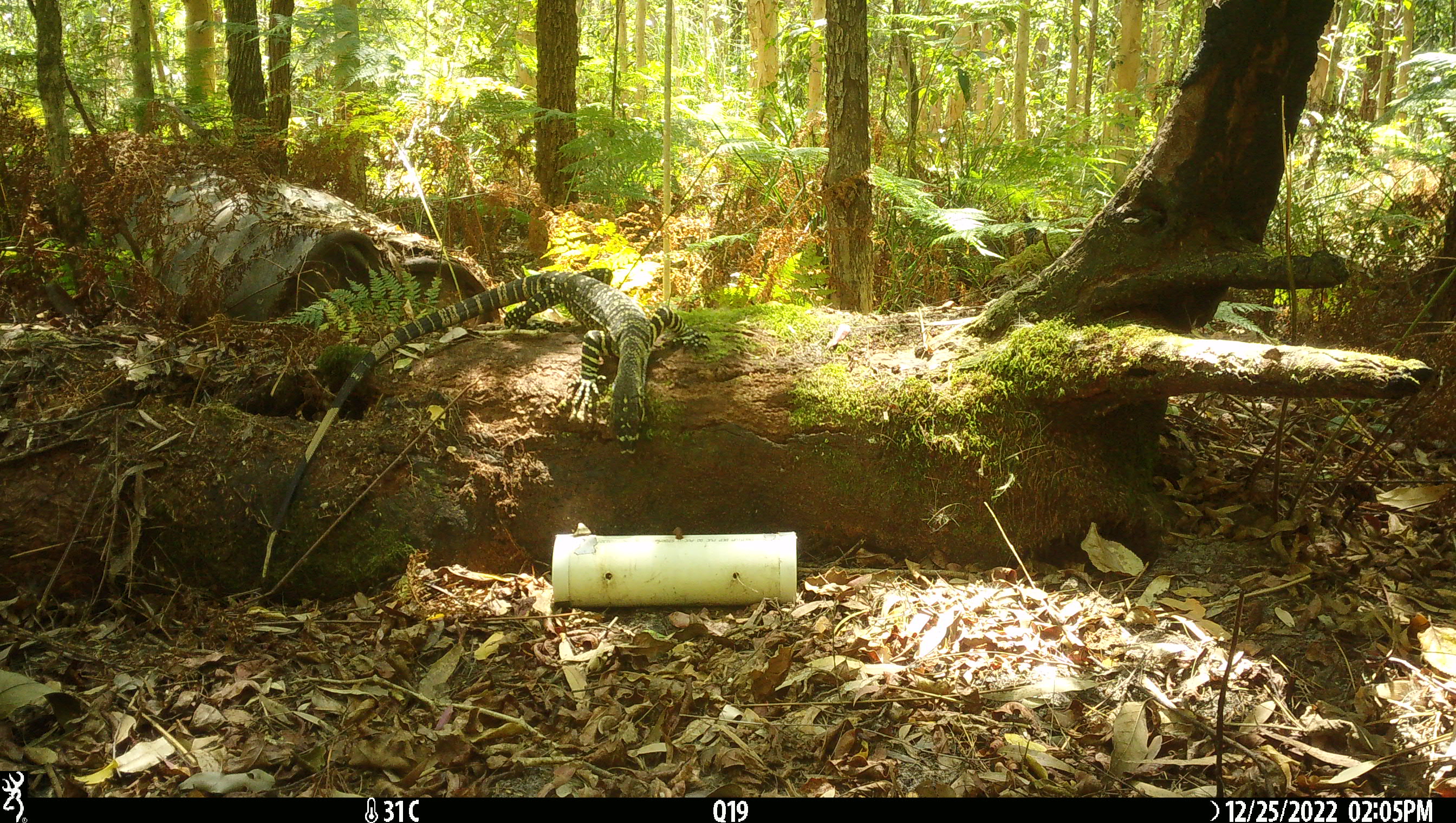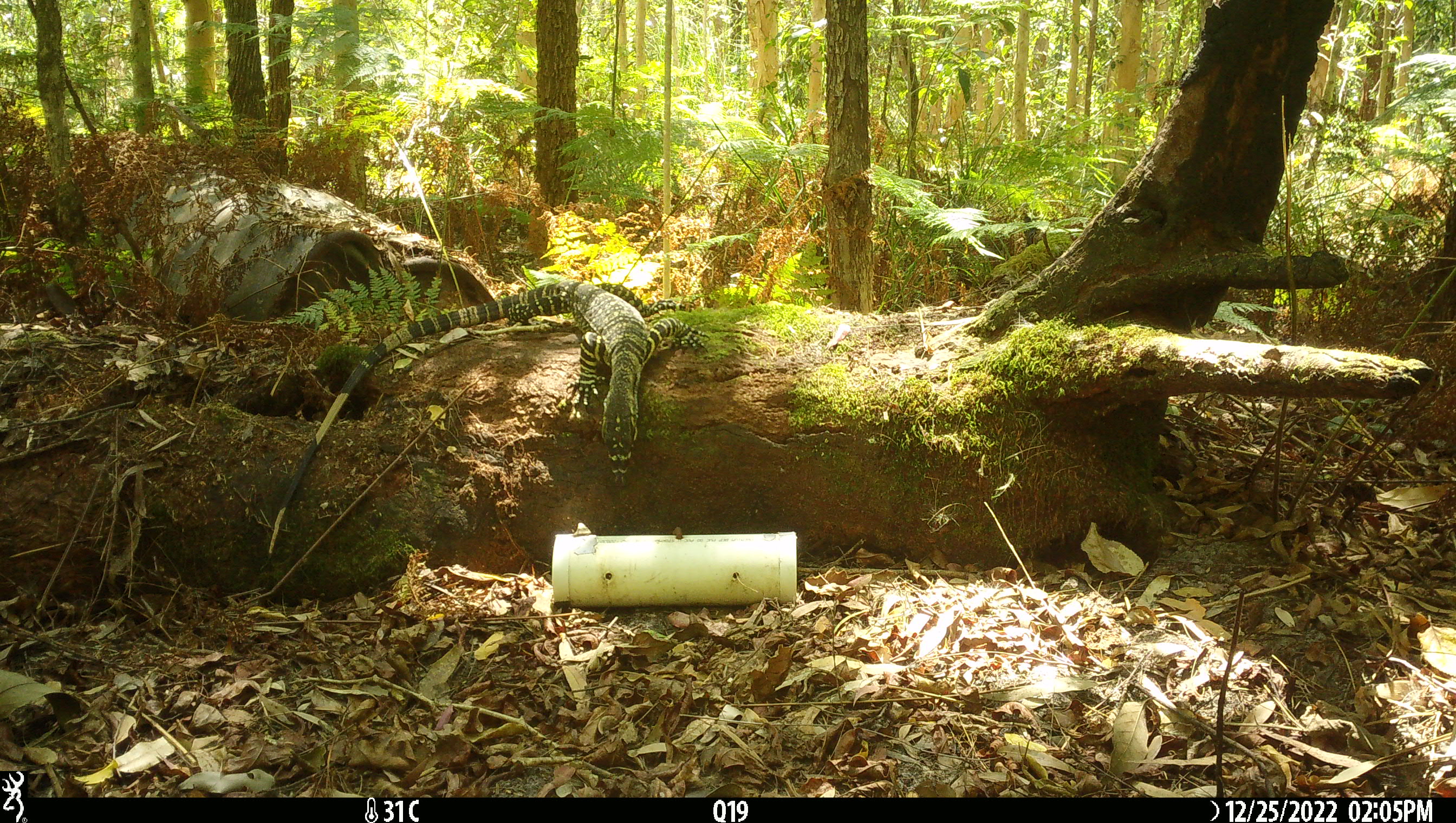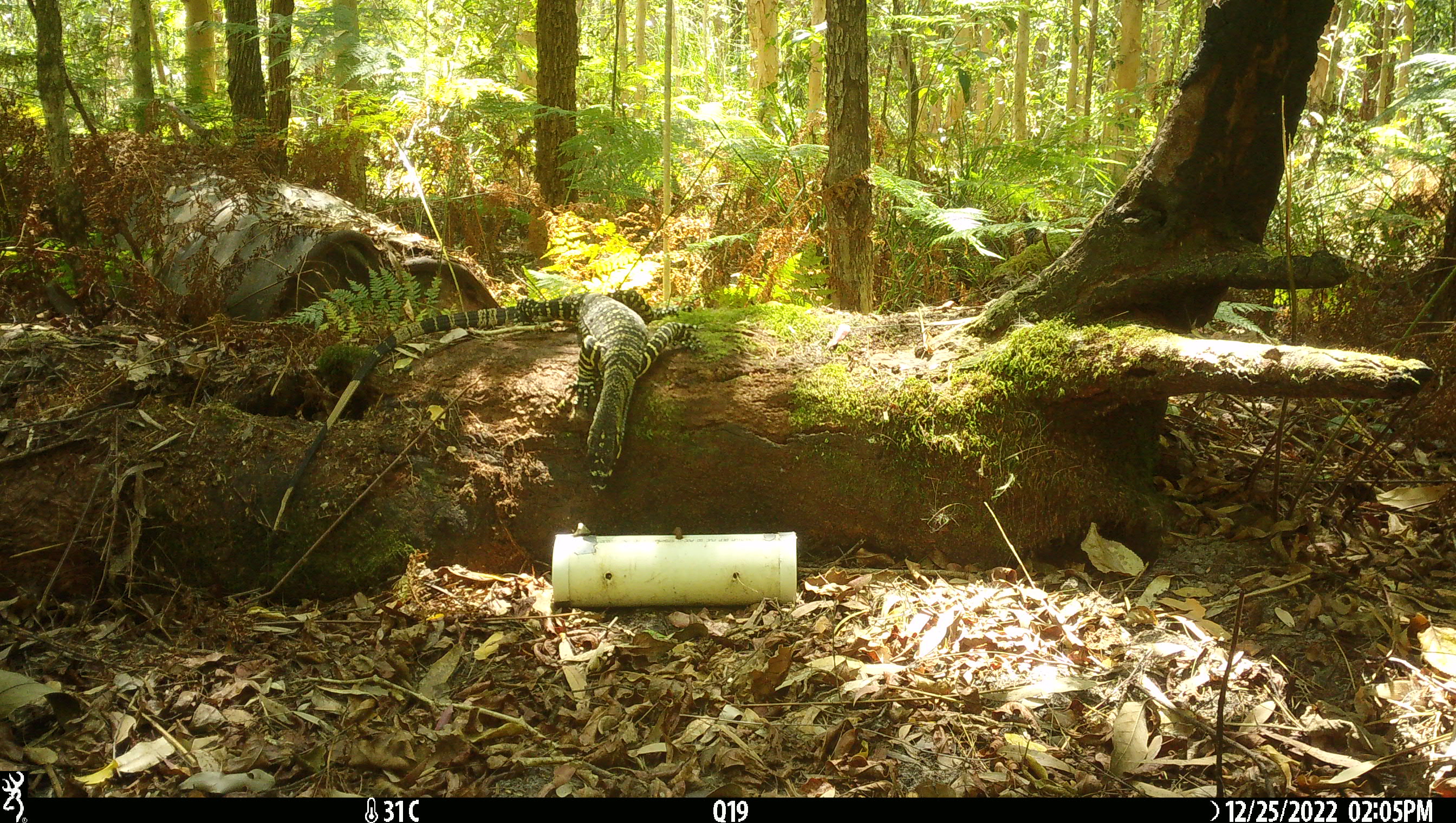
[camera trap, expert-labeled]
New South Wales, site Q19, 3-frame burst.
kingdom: Animalia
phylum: Chordata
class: Reptilia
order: Squamata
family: Varanidae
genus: Varanus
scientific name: Varanus varius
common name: lace monitor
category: goanna